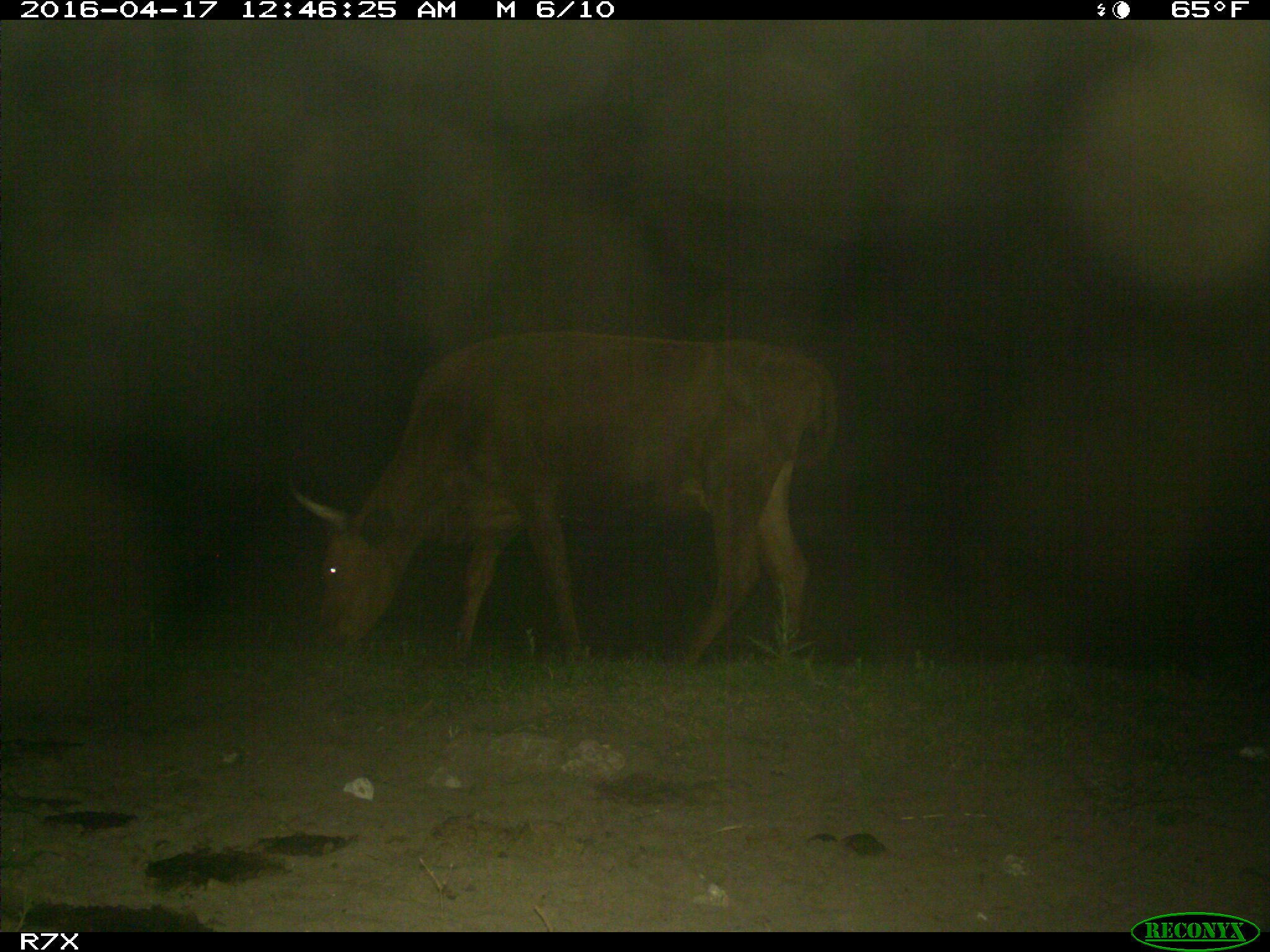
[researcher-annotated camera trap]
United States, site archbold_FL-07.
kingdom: Animalia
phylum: Chordata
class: Mammalia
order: Artiodactyla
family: Bovidae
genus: Bos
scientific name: Bos taurus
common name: domestic cow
Bos taurus (domestic cow).